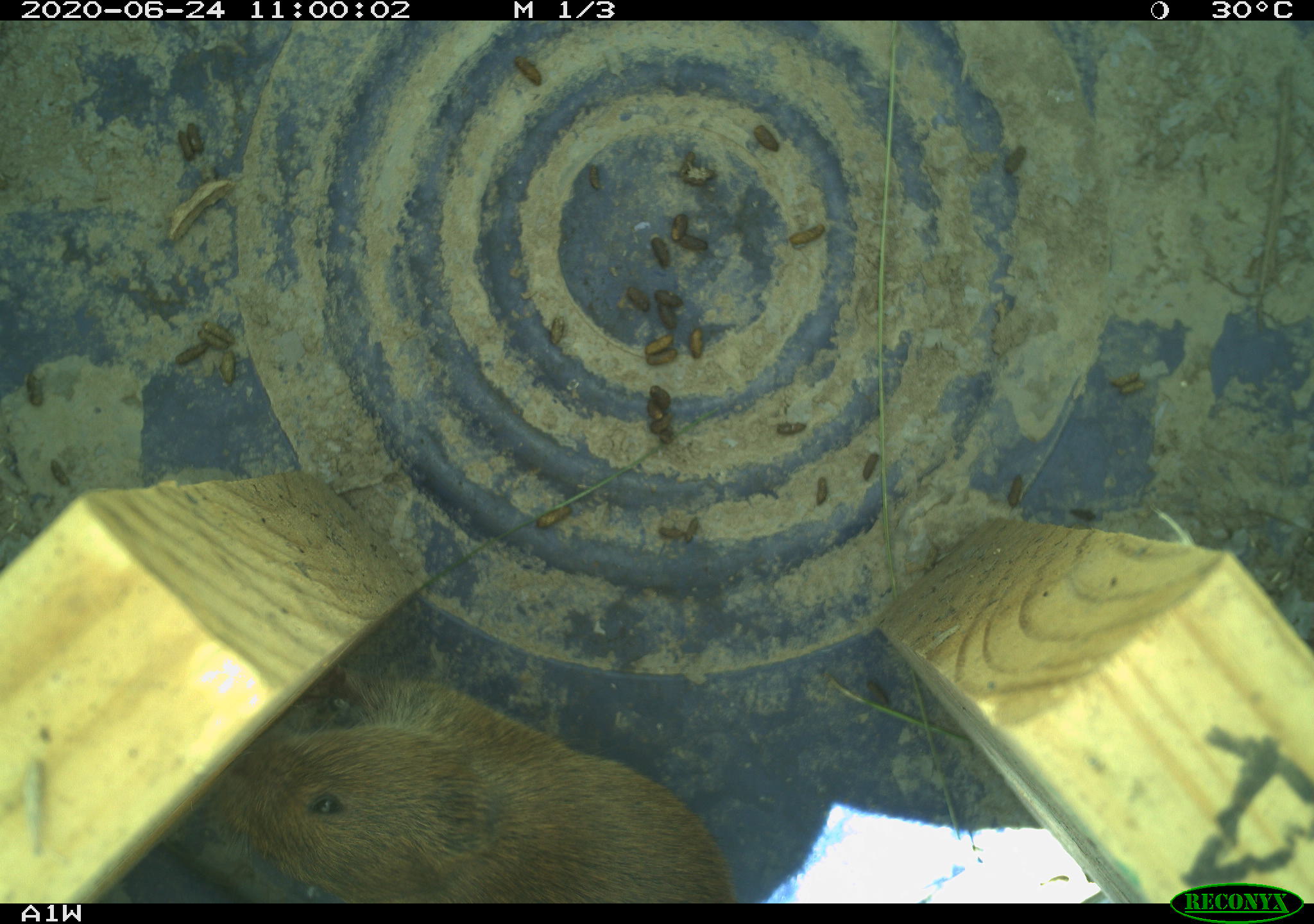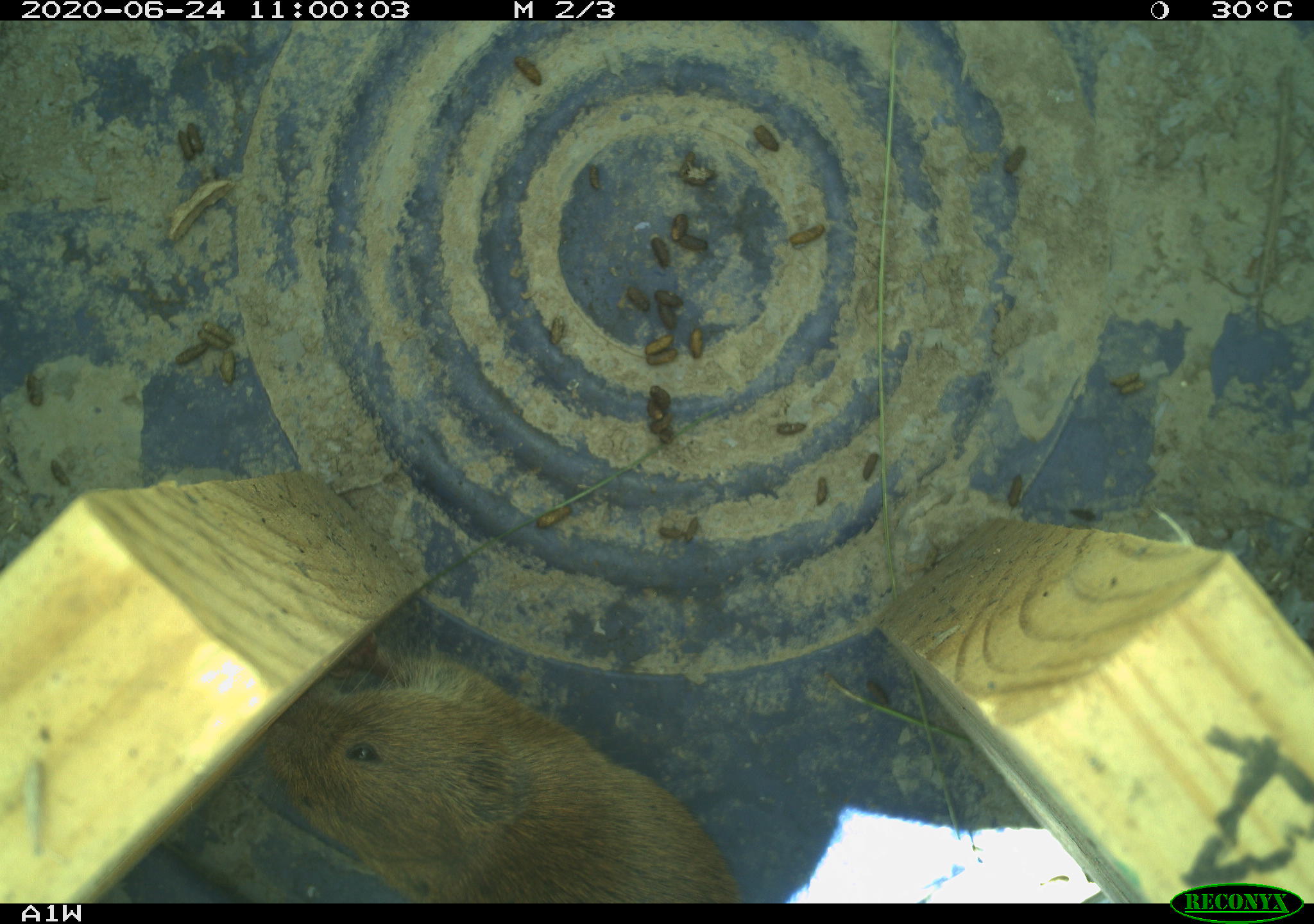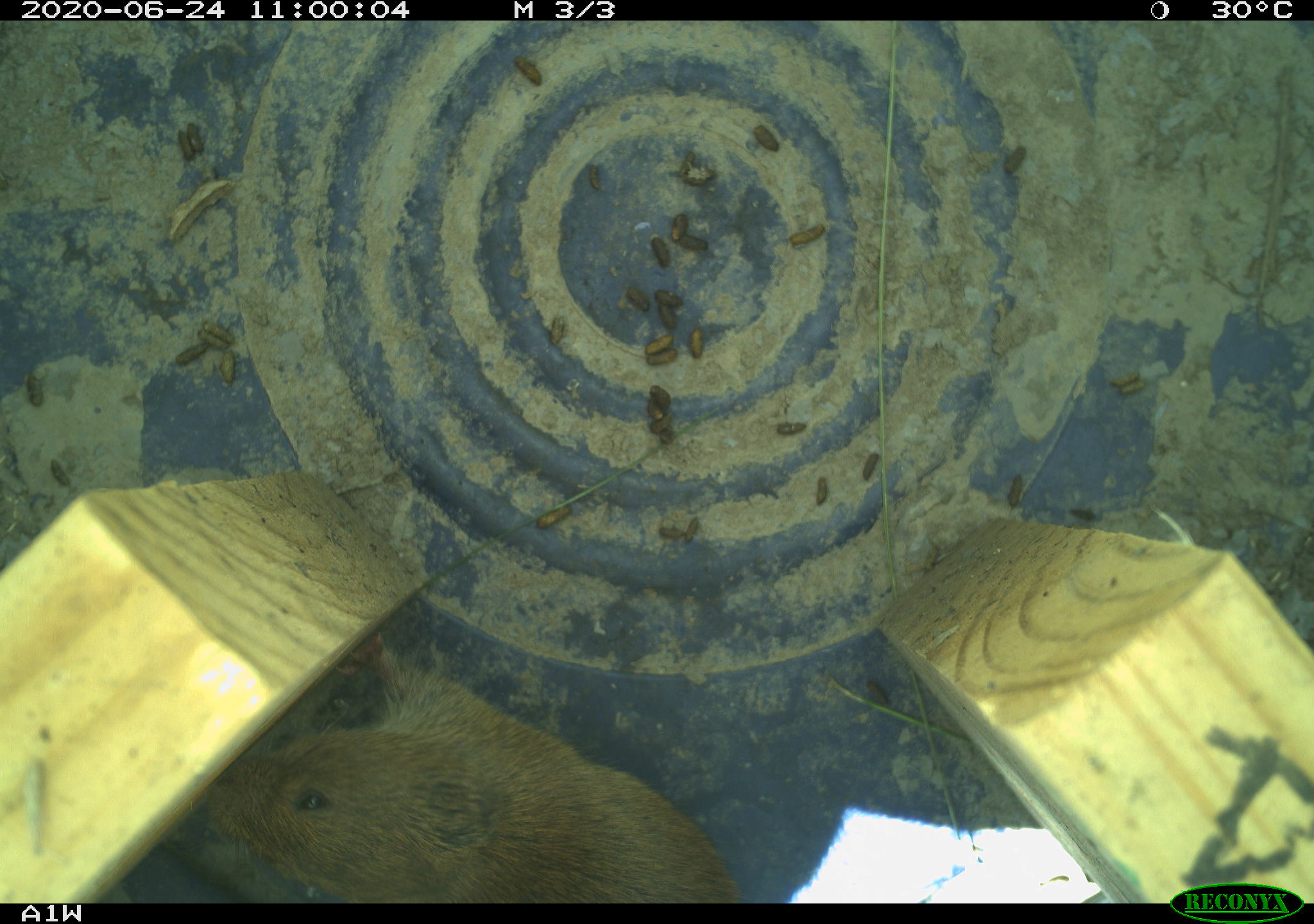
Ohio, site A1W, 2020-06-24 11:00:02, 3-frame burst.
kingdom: Animalia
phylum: Chordata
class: Mammalia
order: Rodentia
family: Cricetidae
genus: Microtus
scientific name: Microtus pennsylvanicus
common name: meadow vole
Meadow vole (Microtus pennsylvanicus).